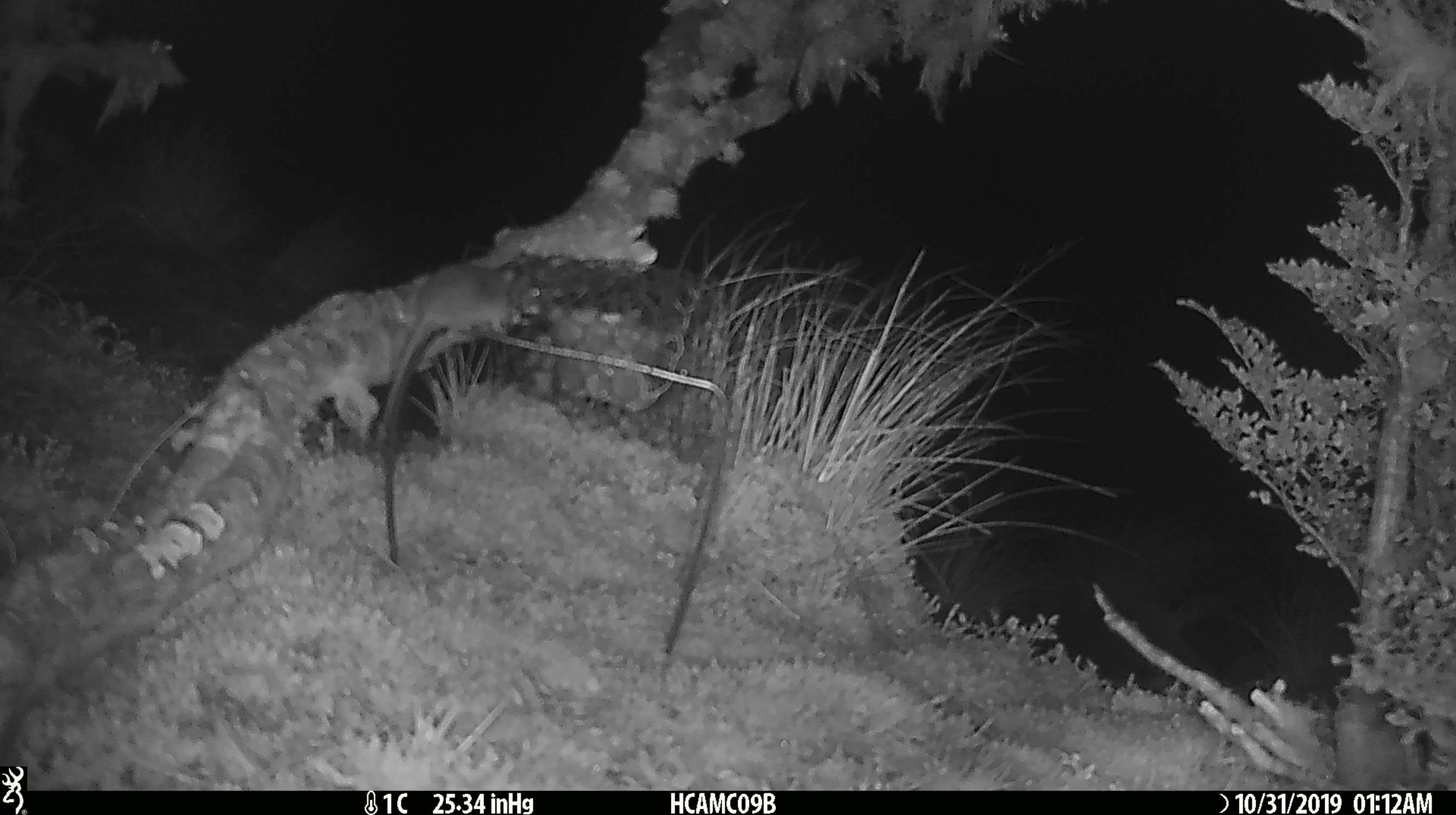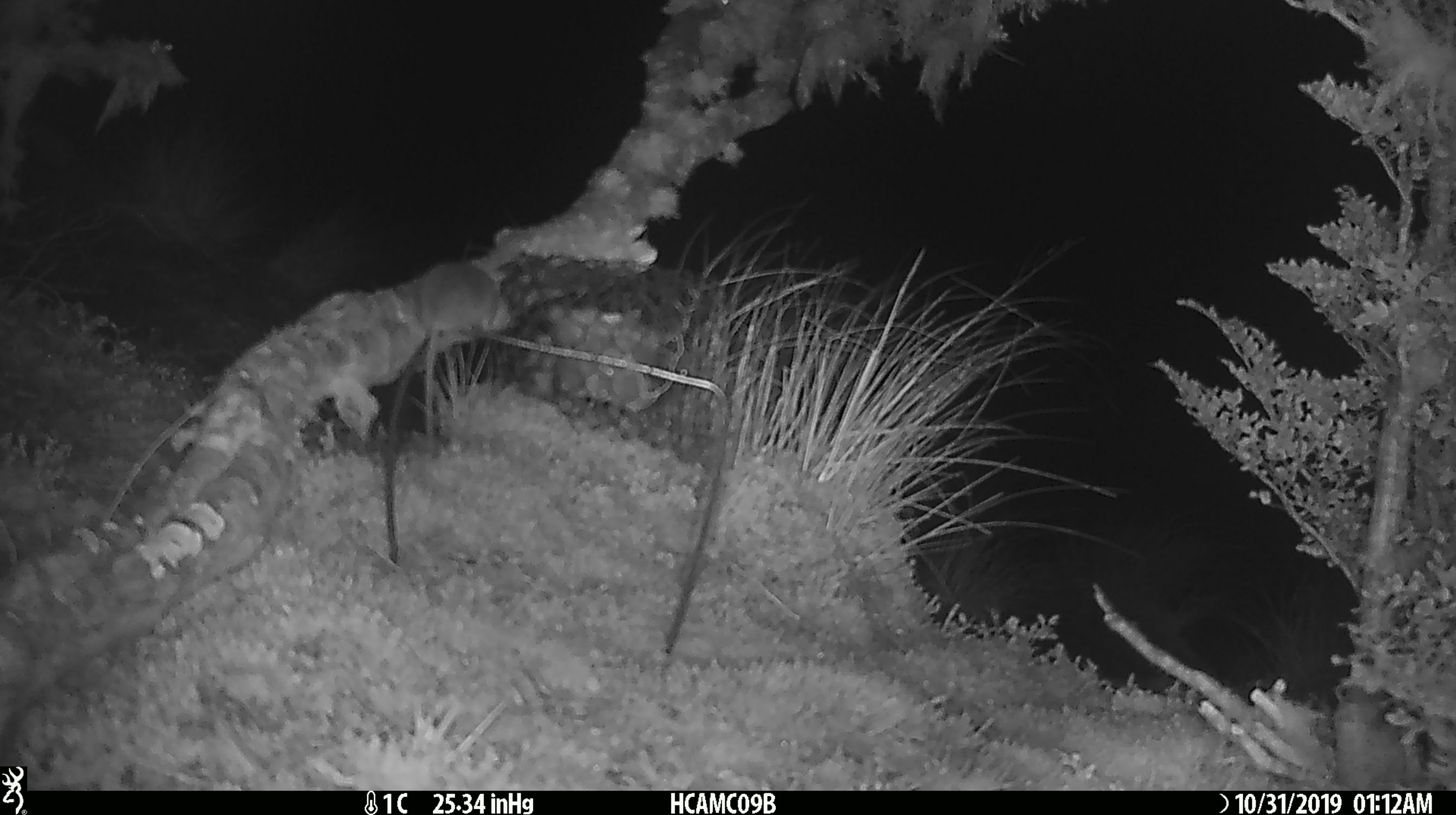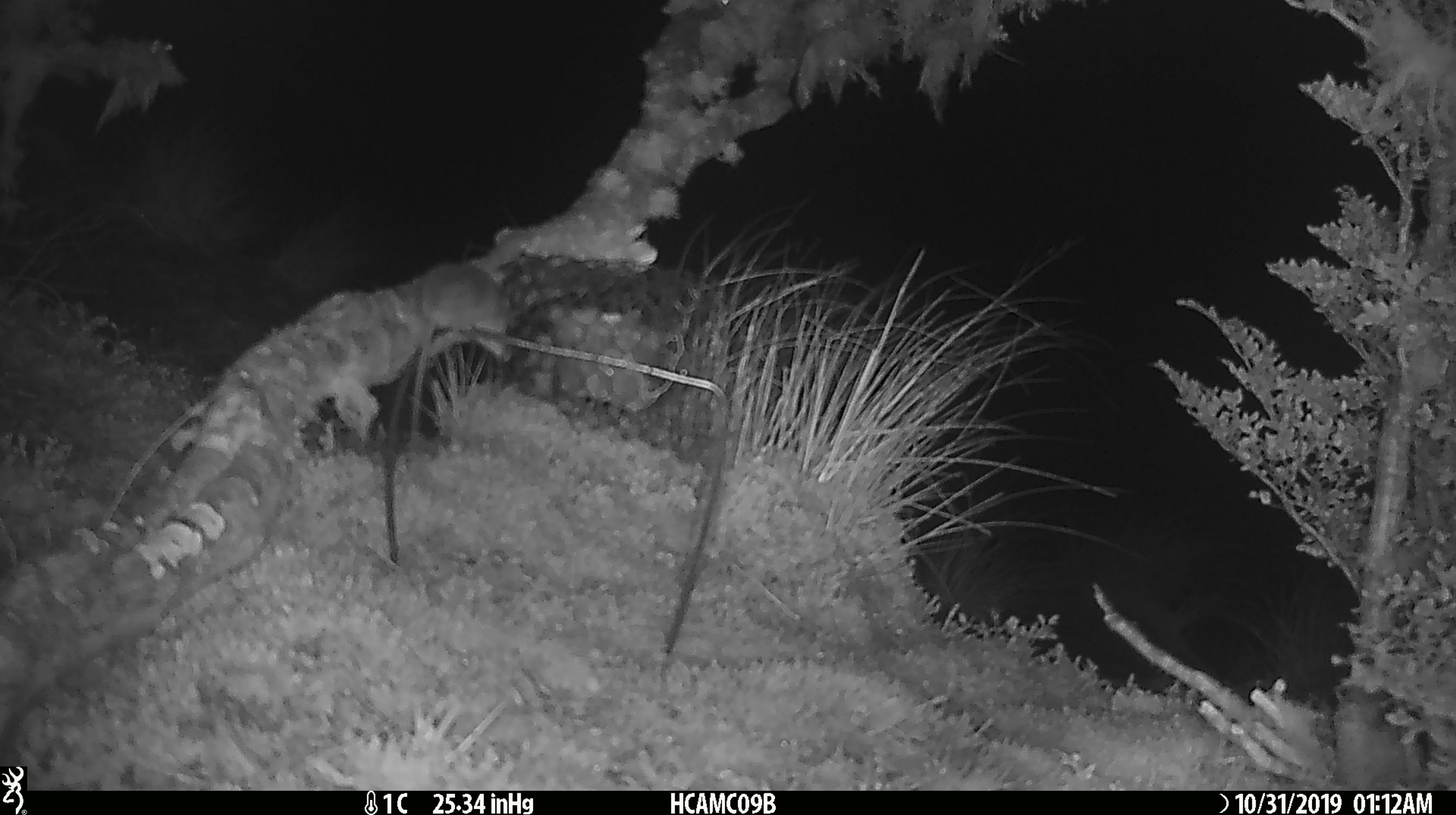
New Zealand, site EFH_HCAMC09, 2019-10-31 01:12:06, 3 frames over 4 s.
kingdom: Animalia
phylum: Chordata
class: Mammalia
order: Rodentia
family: Muridae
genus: Mus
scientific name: Mus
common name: mouse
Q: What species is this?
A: Mouse (Mus).